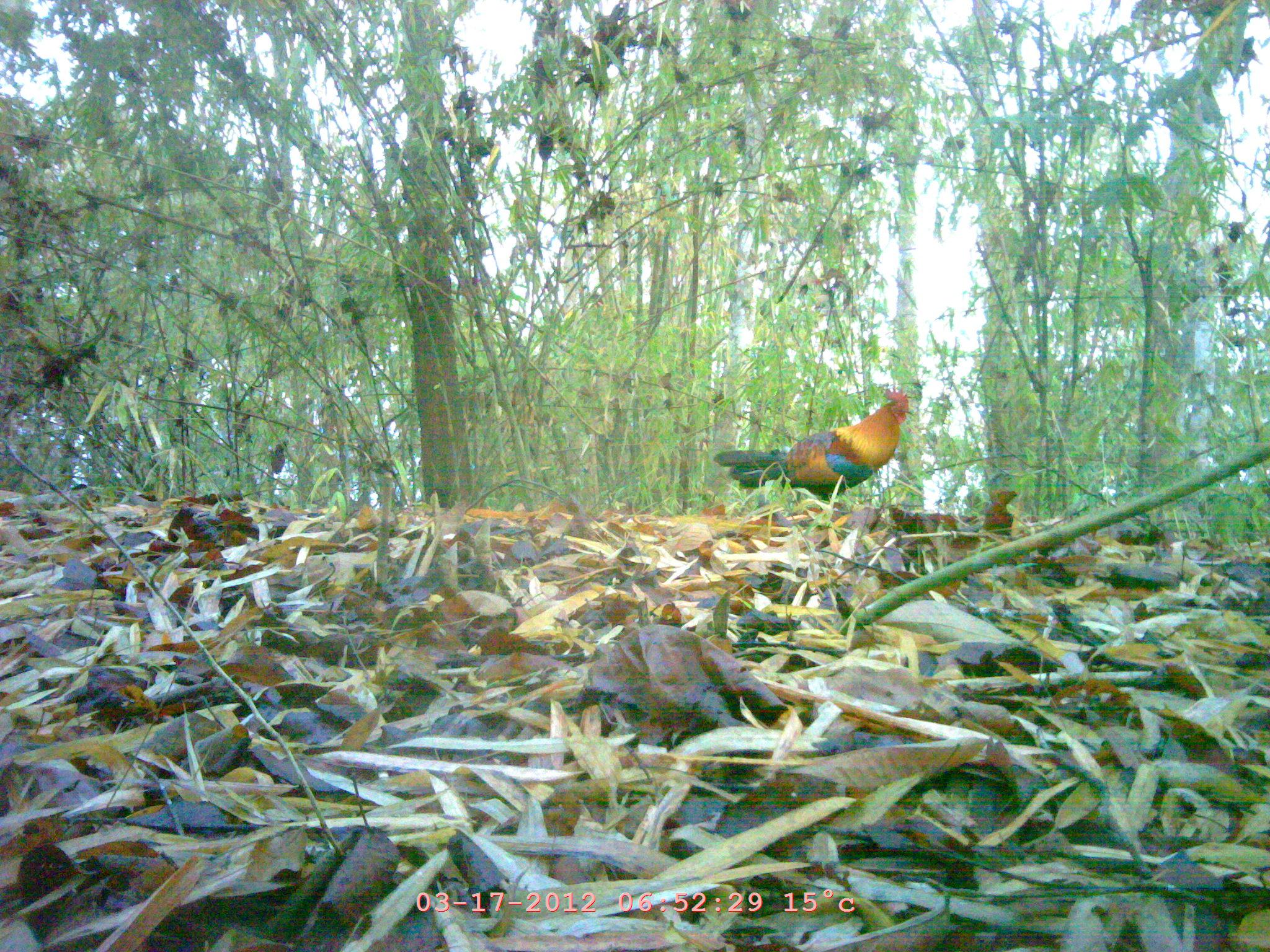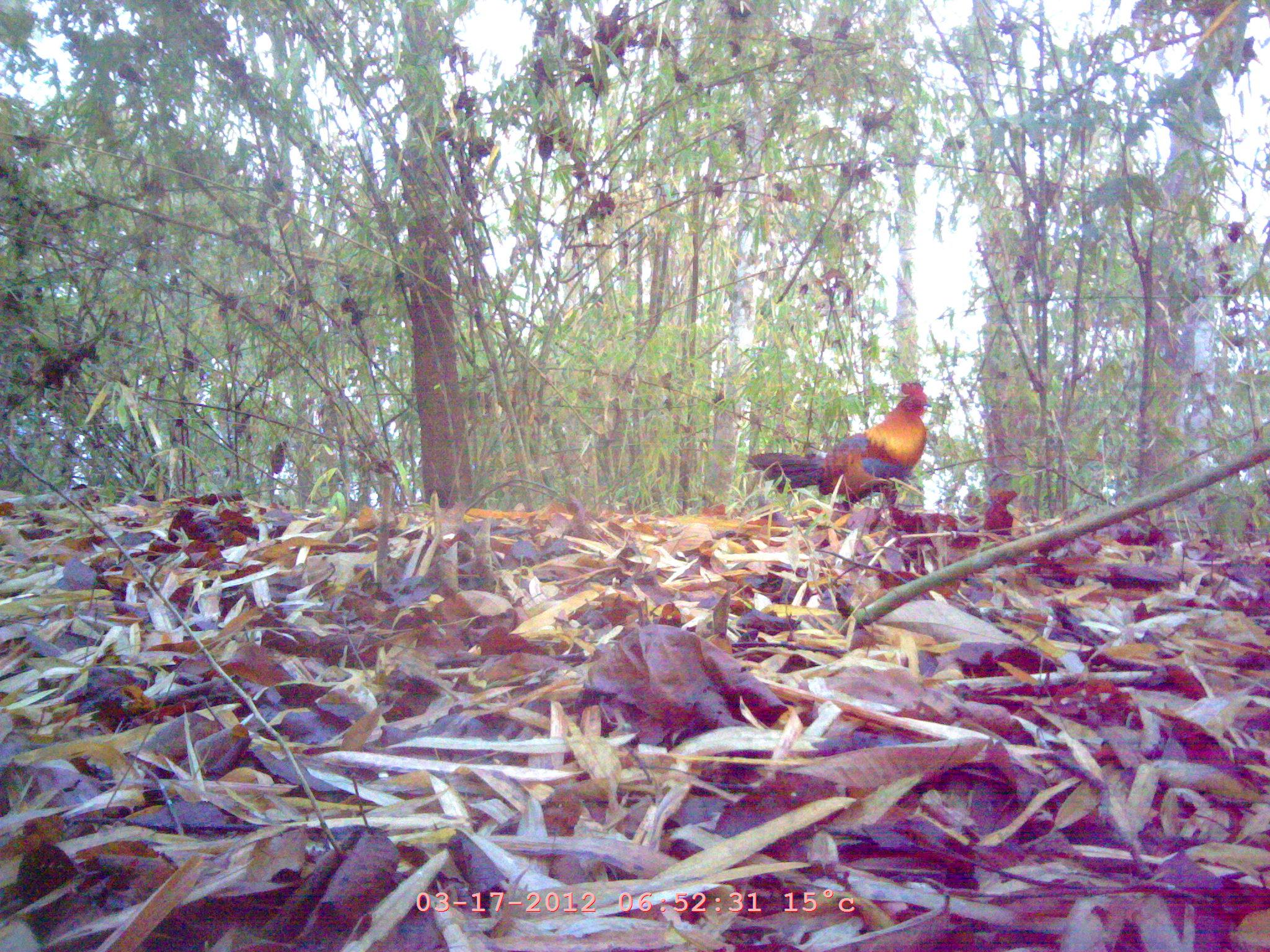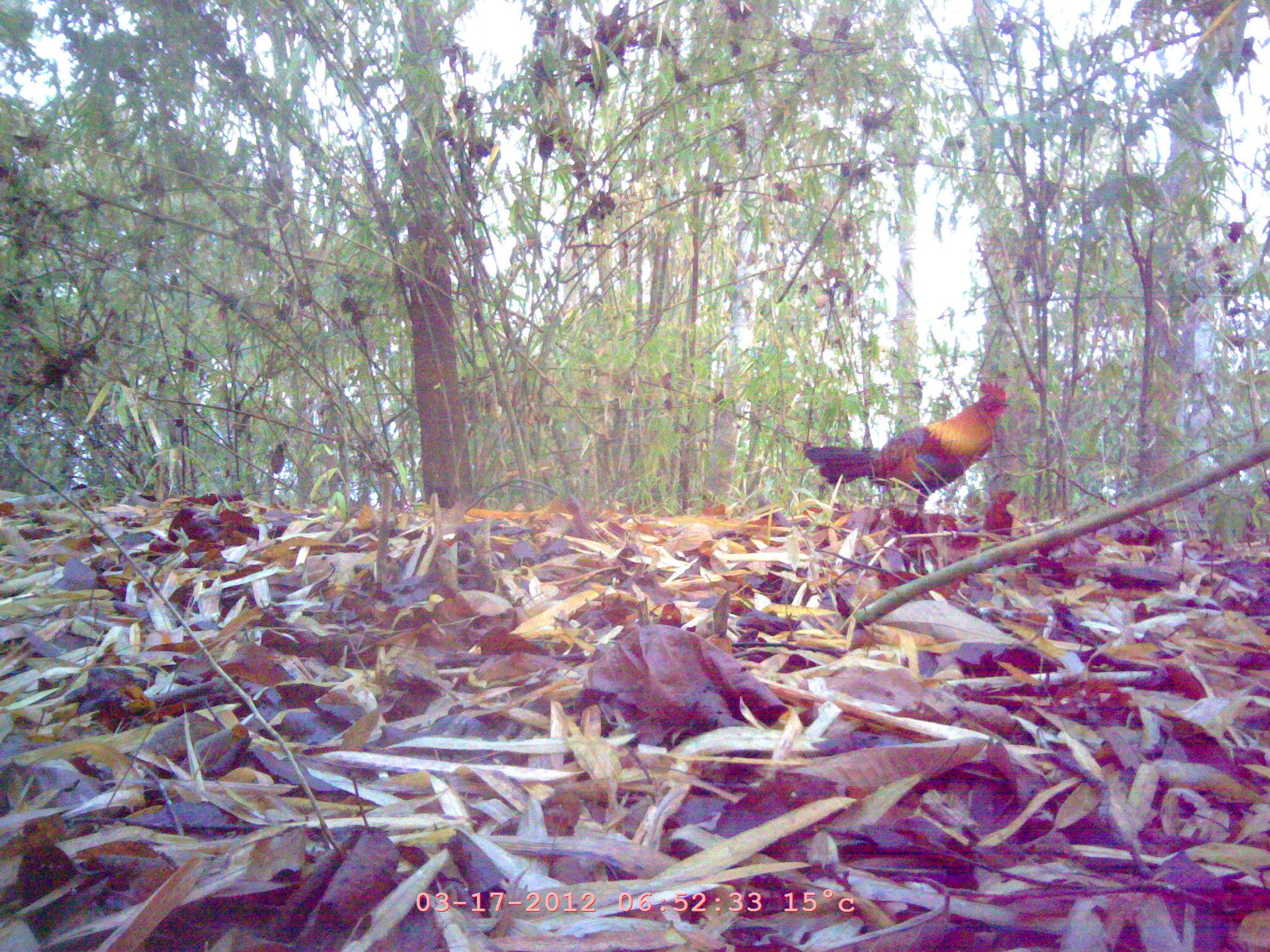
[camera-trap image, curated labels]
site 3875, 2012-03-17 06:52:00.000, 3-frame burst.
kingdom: Animalia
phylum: Chordata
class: Aves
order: Galliformes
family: Phasianidae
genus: Gallus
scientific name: Gallus gallus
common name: red junglefowl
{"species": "Gallus gallus (red junglefowl)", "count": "1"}